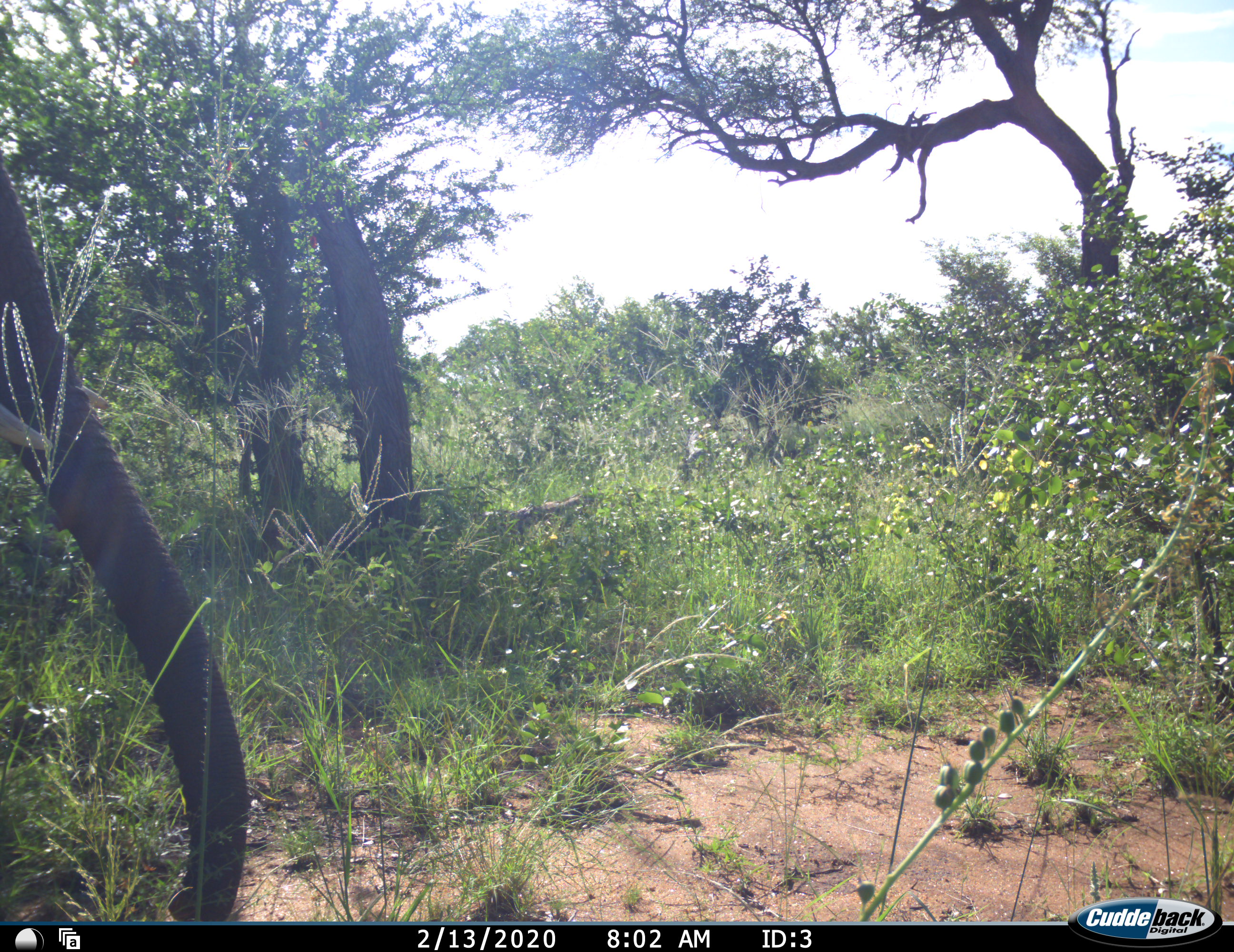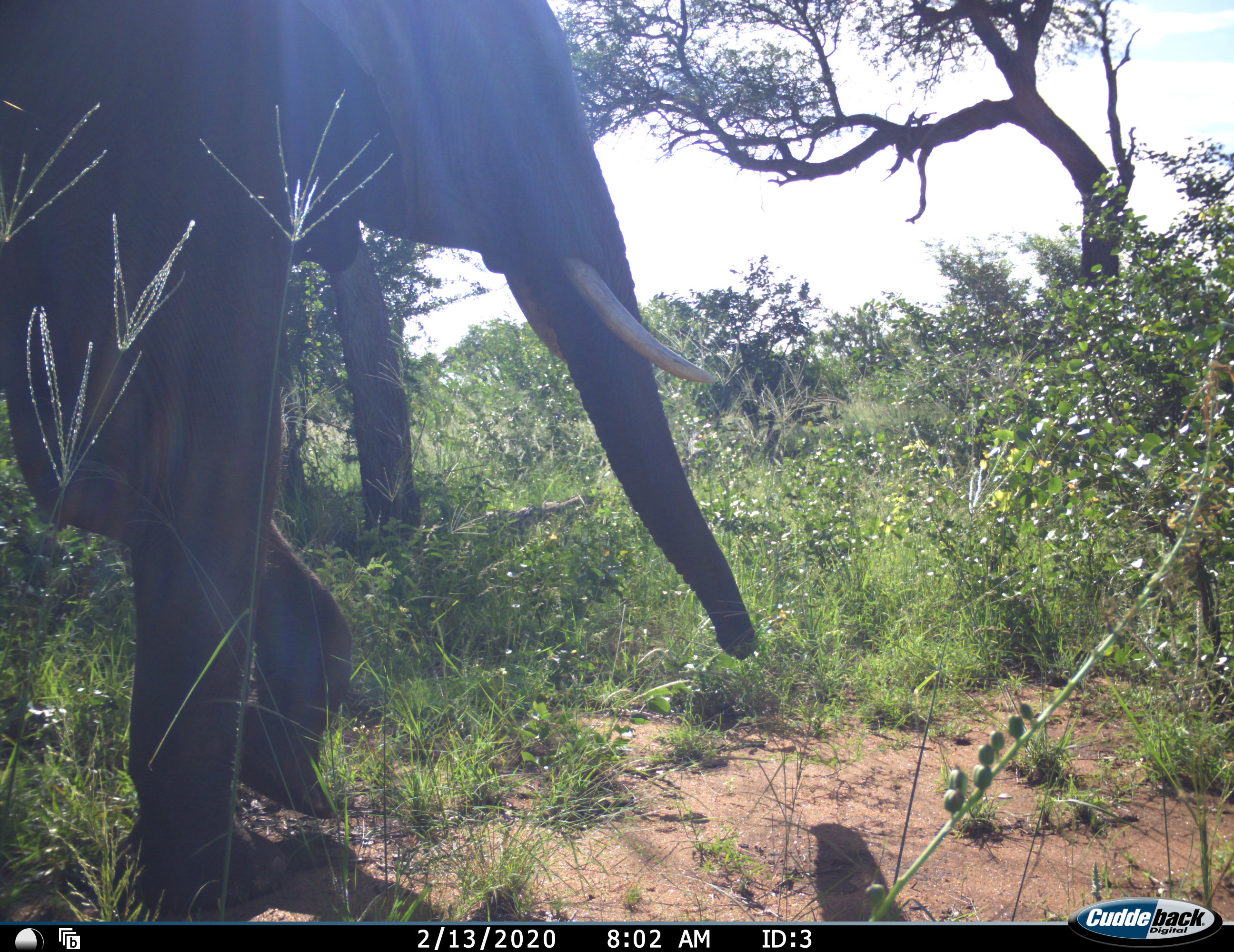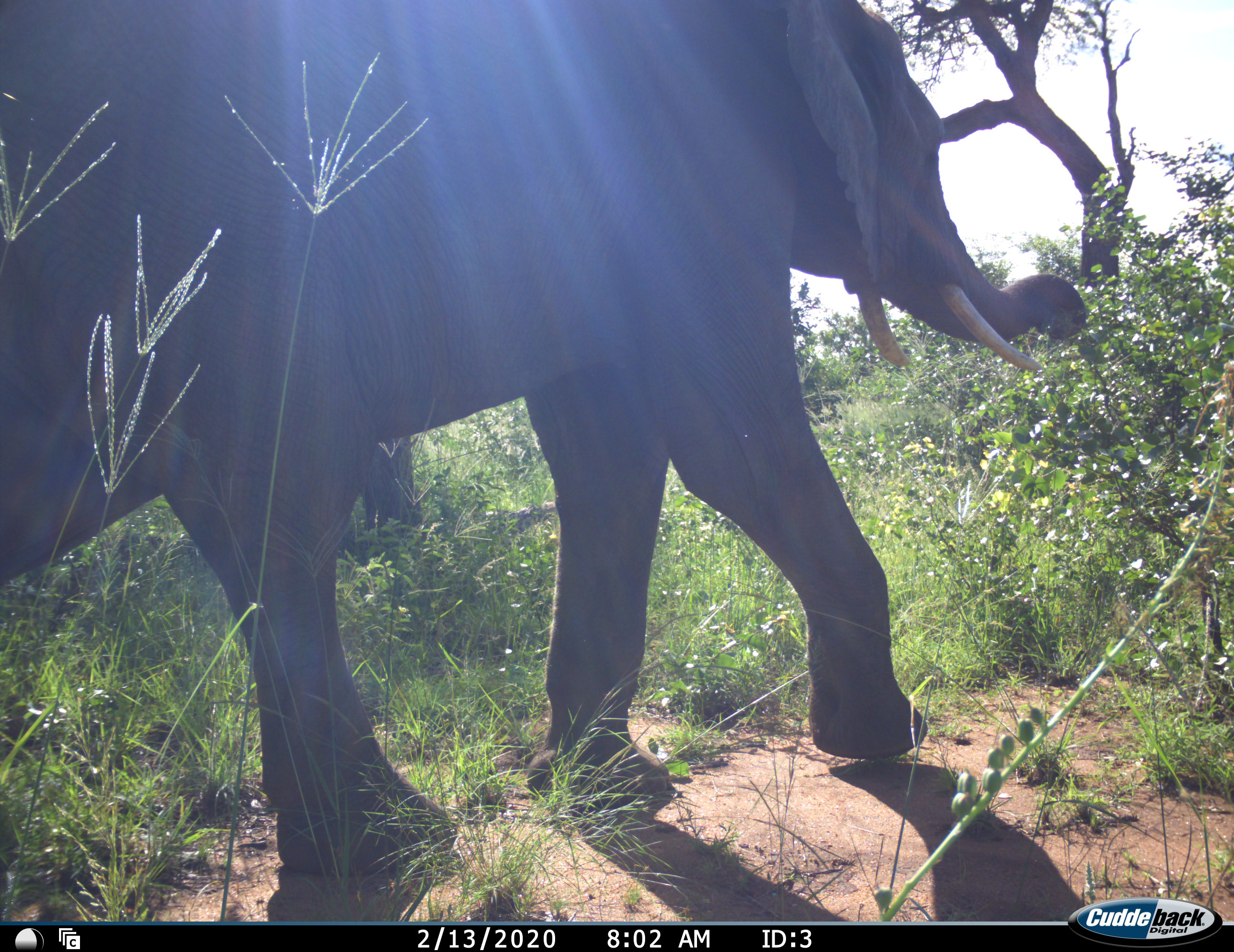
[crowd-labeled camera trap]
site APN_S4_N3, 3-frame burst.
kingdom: Animalia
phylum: Chordata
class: Mammalia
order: Proboscidea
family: Elephantidae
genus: Loxodonta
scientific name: Loxodonta africana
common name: african bush elephant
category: elephant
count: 1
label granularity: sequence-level